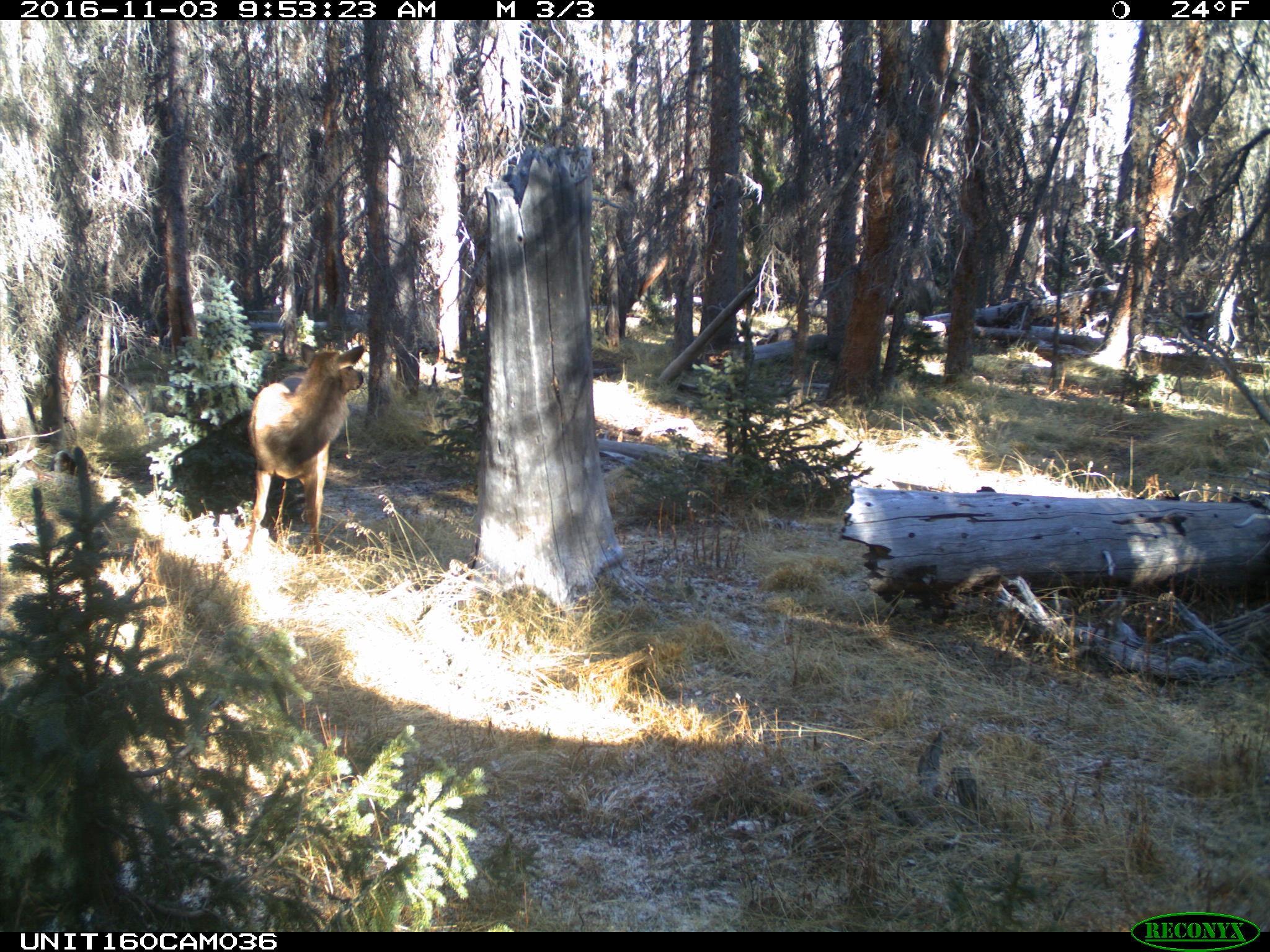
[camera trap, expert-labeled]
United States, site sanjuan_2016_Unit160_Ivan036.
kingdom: Animalia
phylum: Chordata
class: Mammalia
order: Artiodactyla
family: Cervidae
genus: Cervus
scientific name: Cervus elaphus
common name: red deer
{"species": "Cervus elaphus (red deer)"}